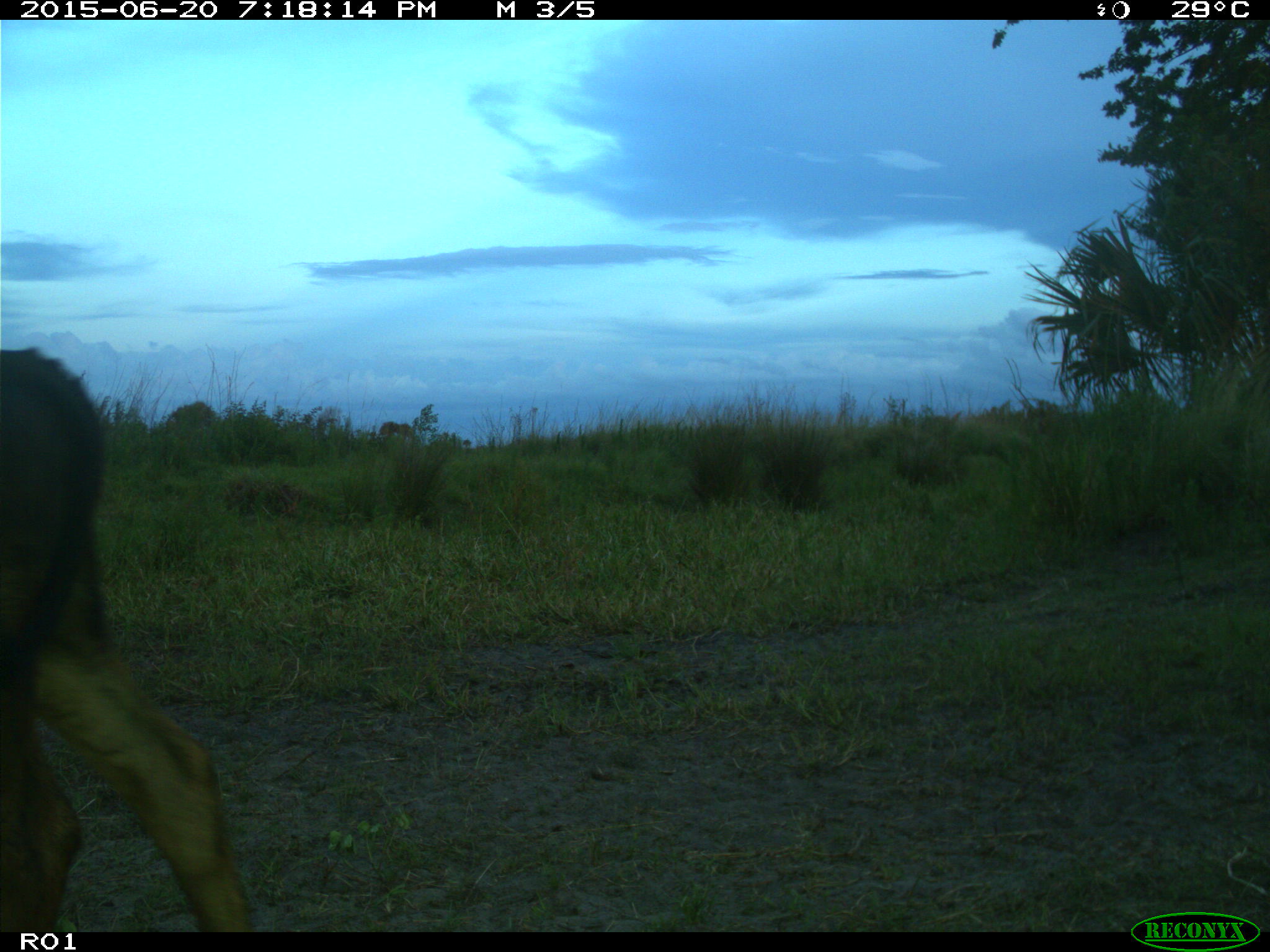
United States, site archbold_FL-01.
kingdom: Animalia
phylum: Chordata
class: Mammalia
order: Artiodactyla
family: Bovidae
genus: Bos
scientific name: Bos taurus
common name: domestic cow